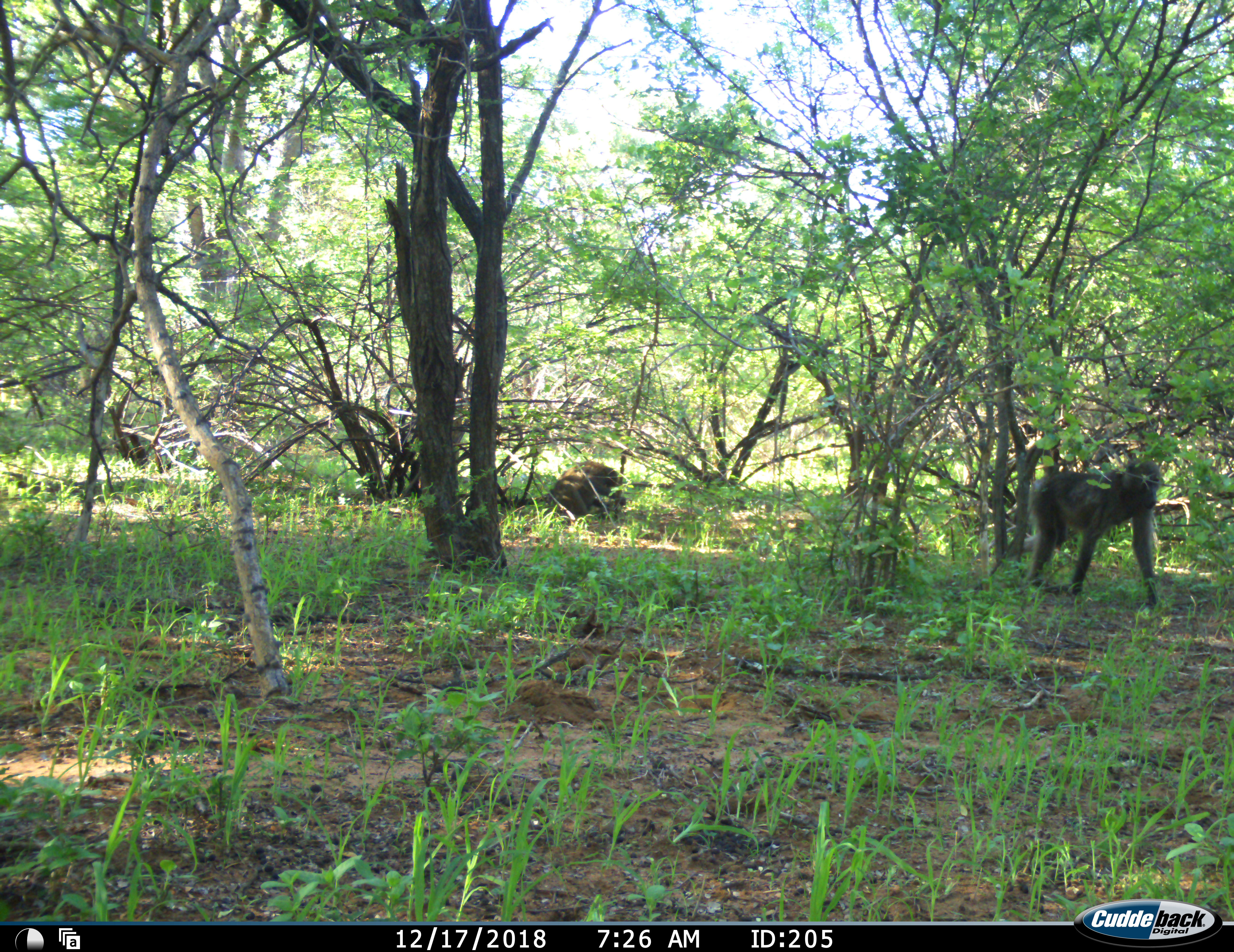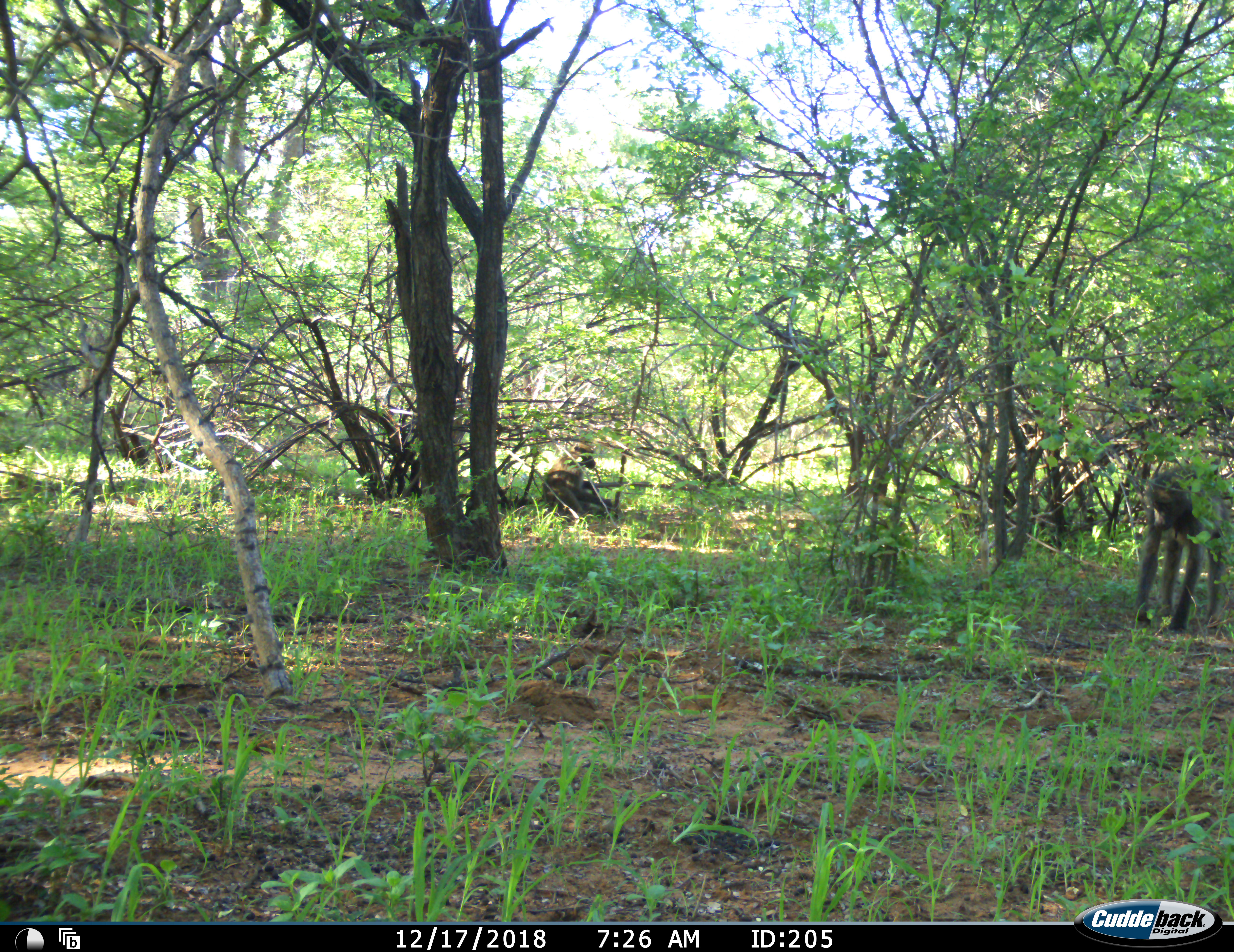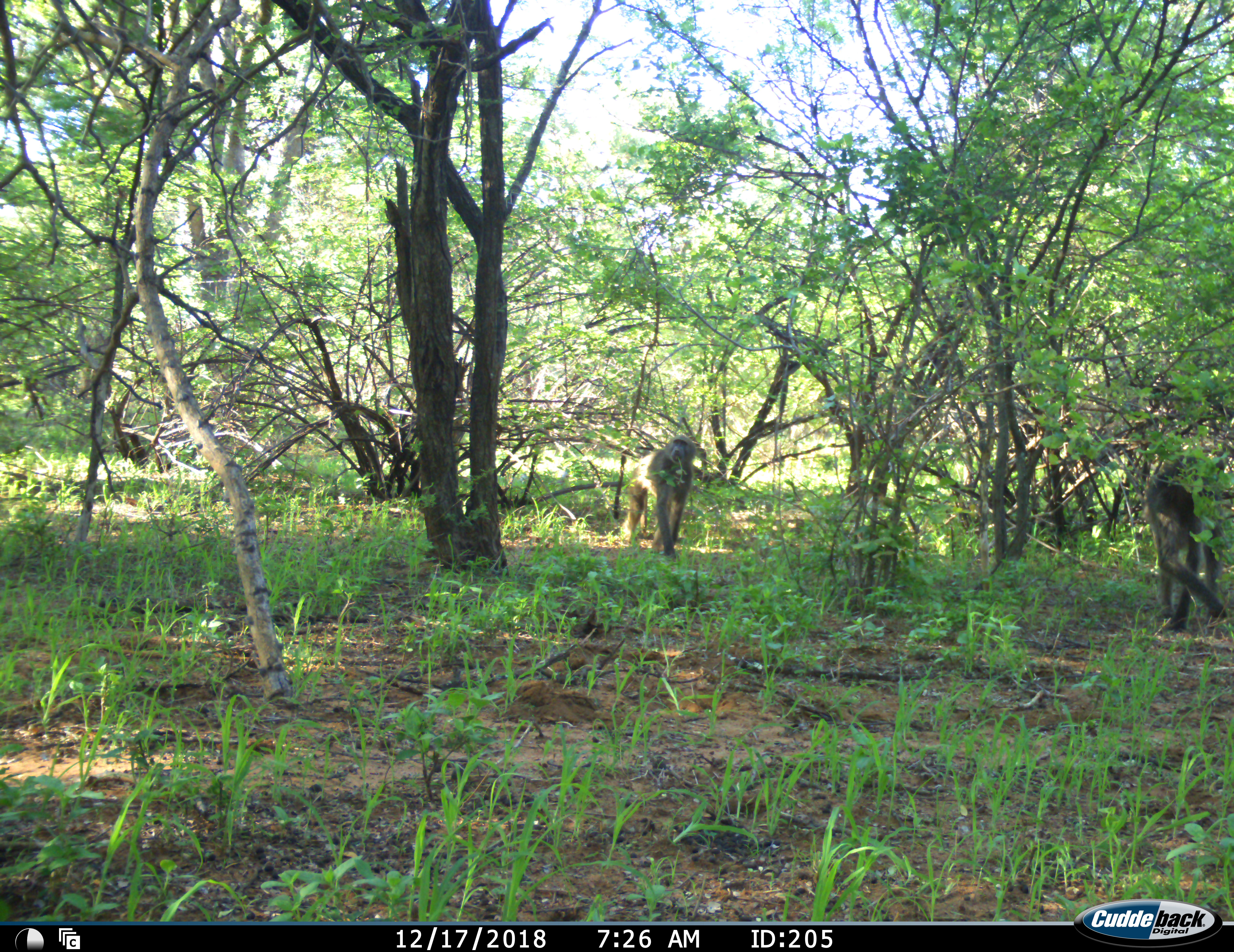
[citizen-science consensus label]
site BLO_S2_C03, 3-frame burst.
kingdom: Animalia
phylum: Chordata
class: Mammalia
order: Primates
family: Cercopithecidae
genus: Papio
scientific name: Papio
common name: baboon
Baboon (Papio), count 2. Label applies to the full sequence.